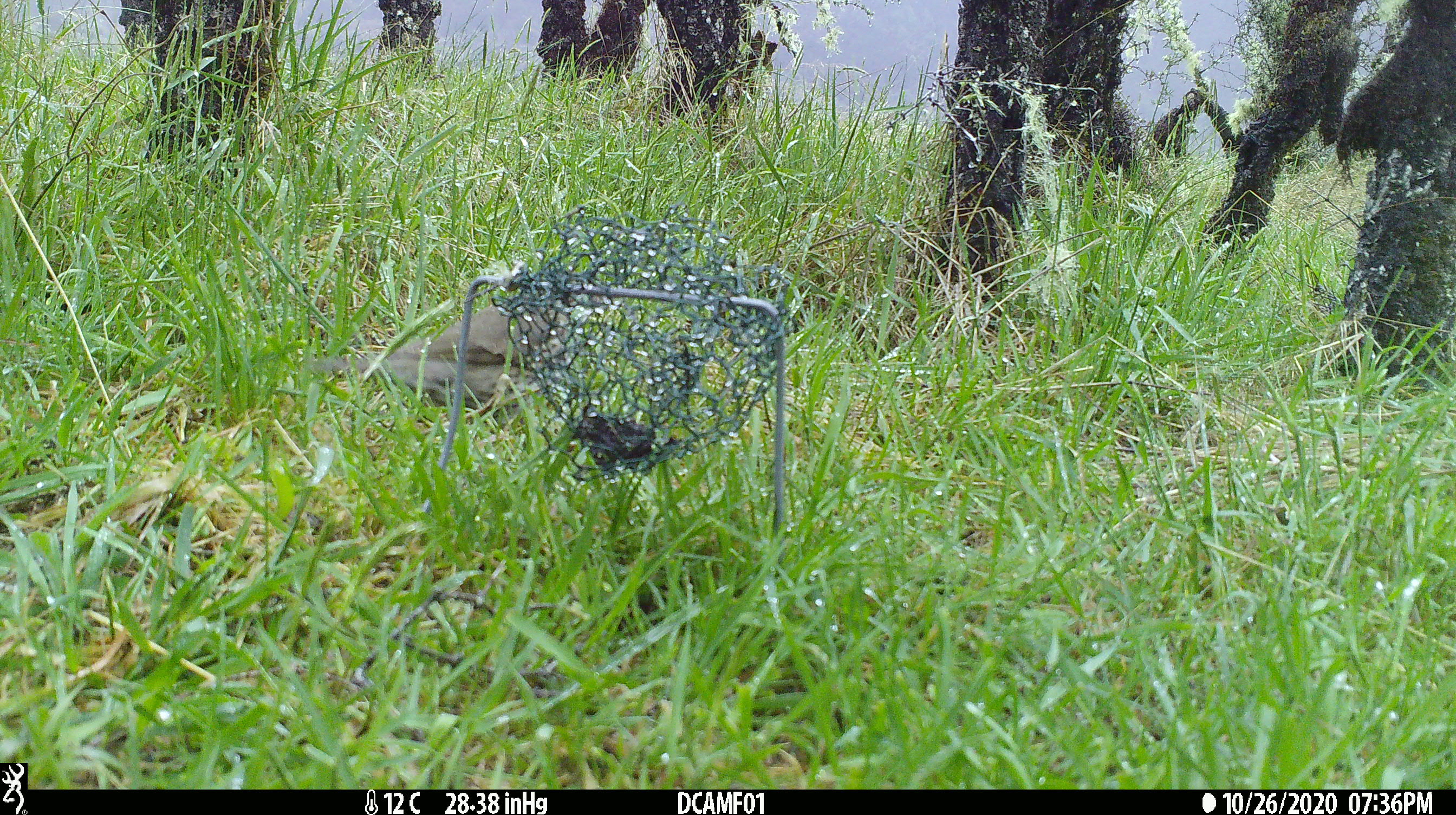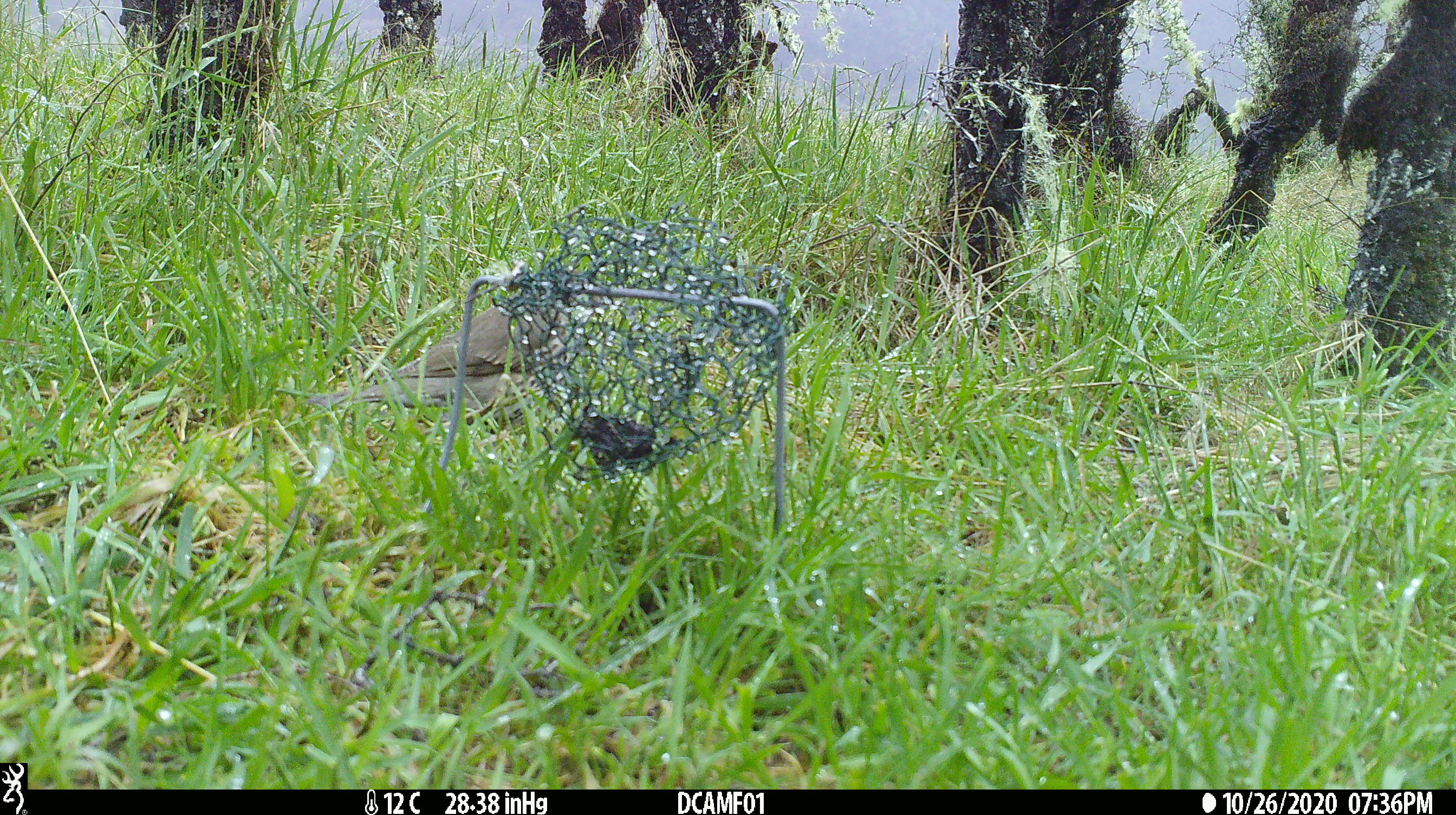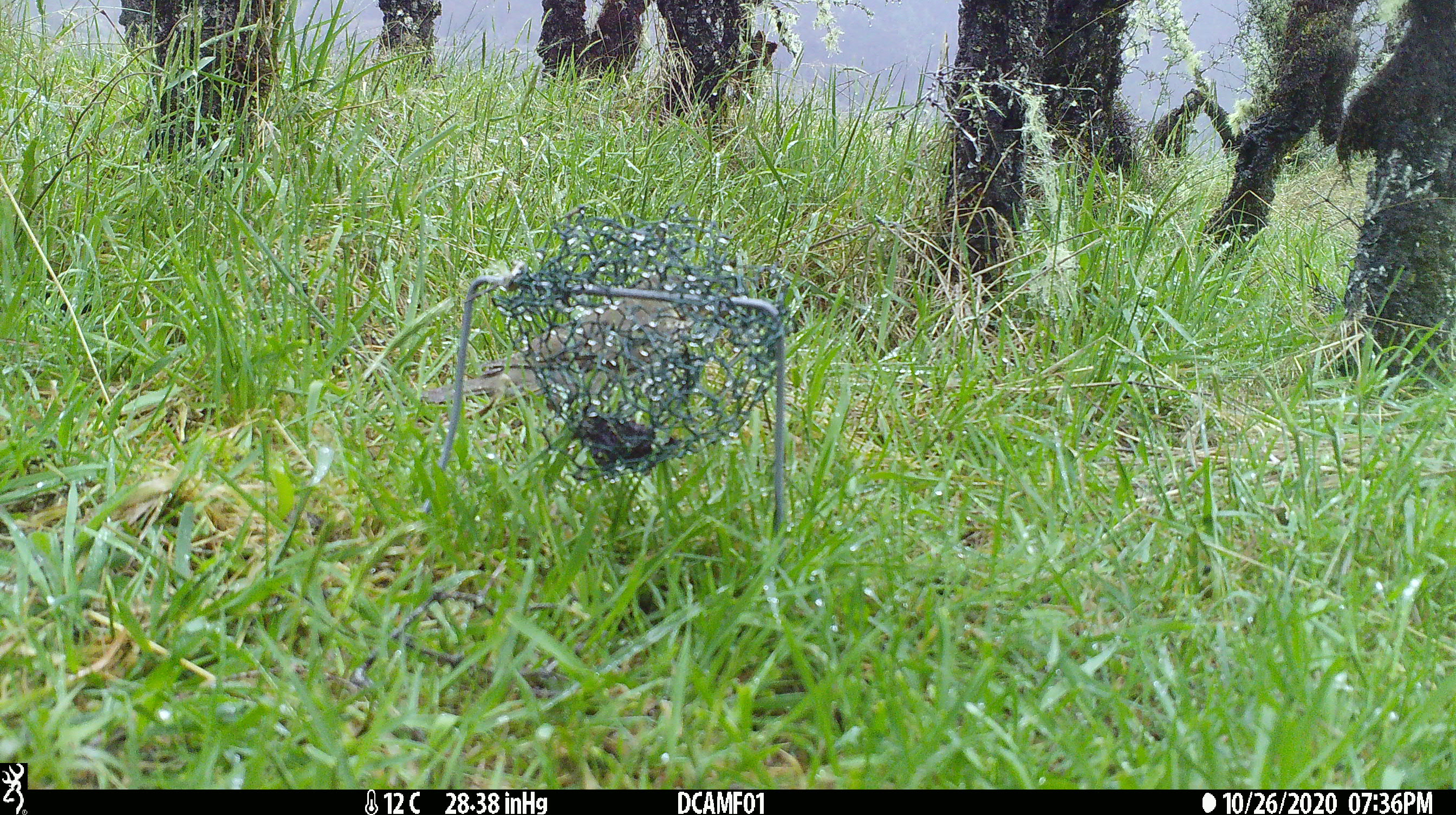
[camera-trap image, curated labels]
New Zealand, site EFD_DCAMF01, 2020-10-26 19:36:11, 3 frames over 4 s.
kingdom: Animalia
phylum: Chordata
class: Aves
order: Passeriformes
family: Turdidae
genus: Turdus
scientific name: Turdus philomelos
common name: song thrush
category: thrush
Thrush (song thrush) (Turdus philomelos).